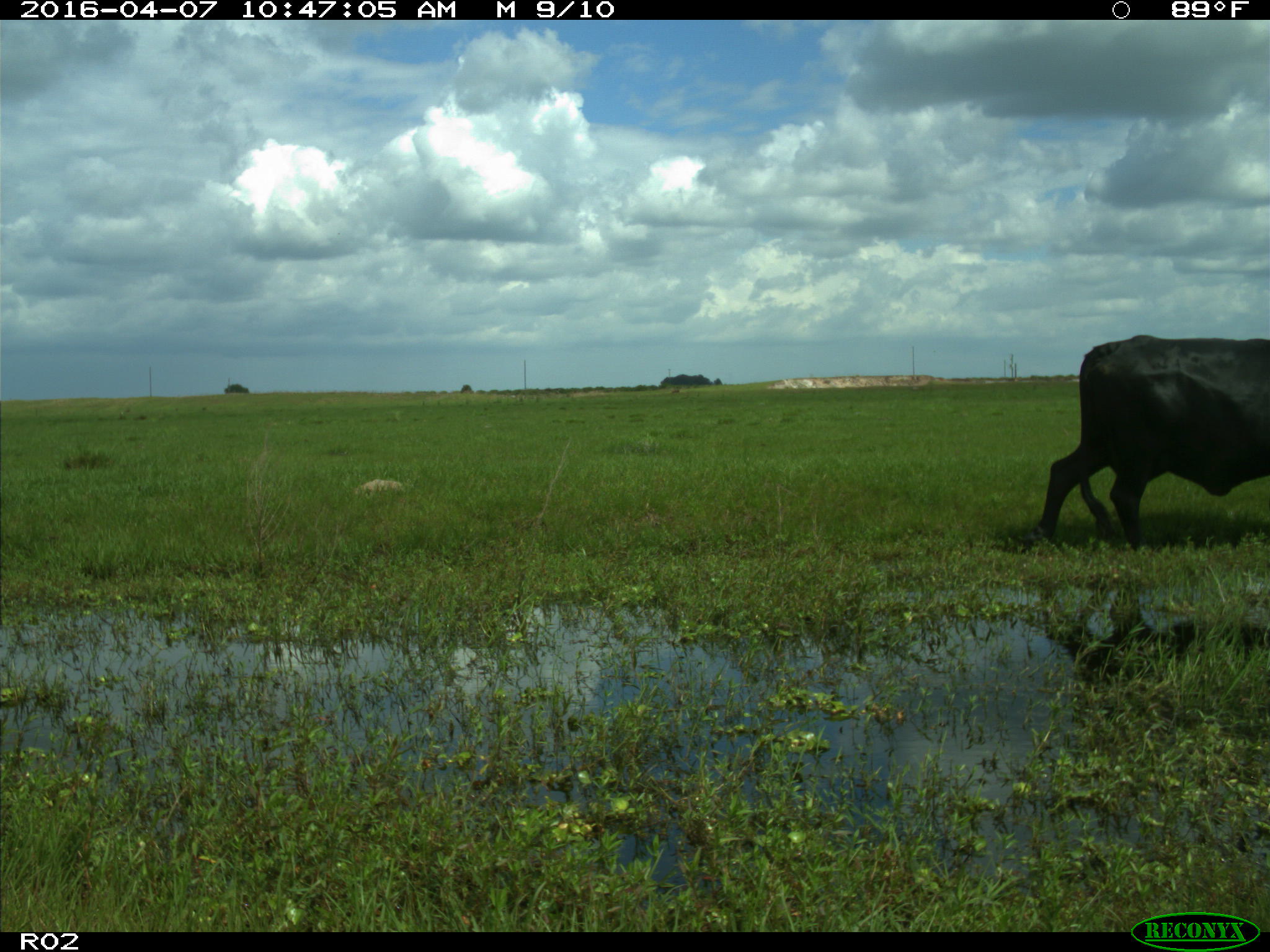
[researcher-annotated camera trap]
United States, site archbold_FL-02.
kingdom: Animalia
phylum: Chordata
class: Mammalia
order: Artiodactyla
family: Bovidae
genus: Bos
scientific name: Bos taurus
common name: domestic cow